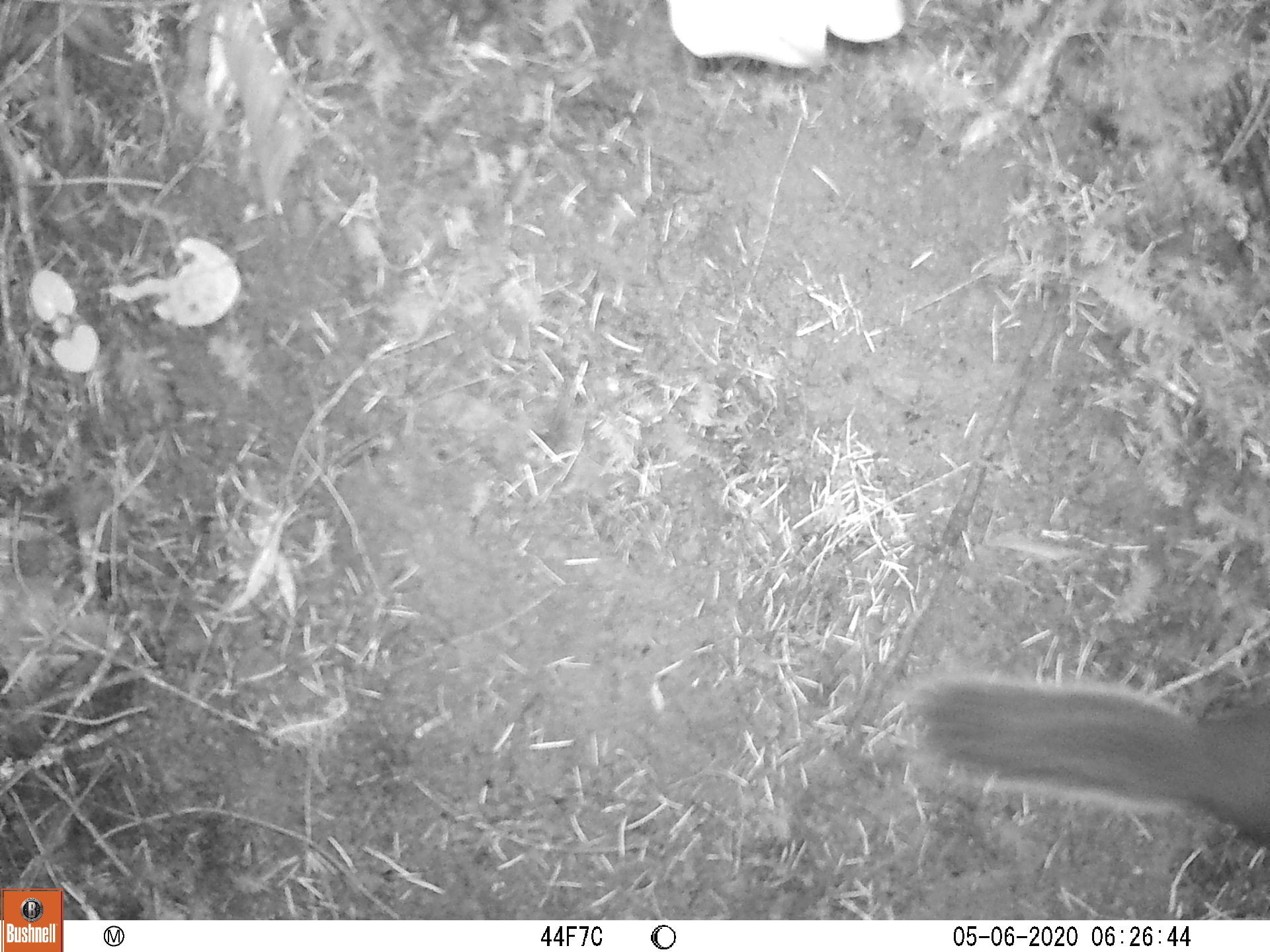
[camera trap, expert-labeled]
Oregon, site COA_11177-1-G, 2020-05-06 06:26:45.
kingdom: Animalia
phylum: Chordata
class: Mammalia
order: Rodentia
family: Sciuridae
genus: Tamiasciurus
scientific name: Tamiasciurus douglasii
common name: douglas squirrel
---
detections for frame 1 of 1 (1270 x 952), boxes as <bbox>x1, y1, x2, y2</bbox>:
douglas squirrel: <bbox>908, 672, 1263, 853</bbox>